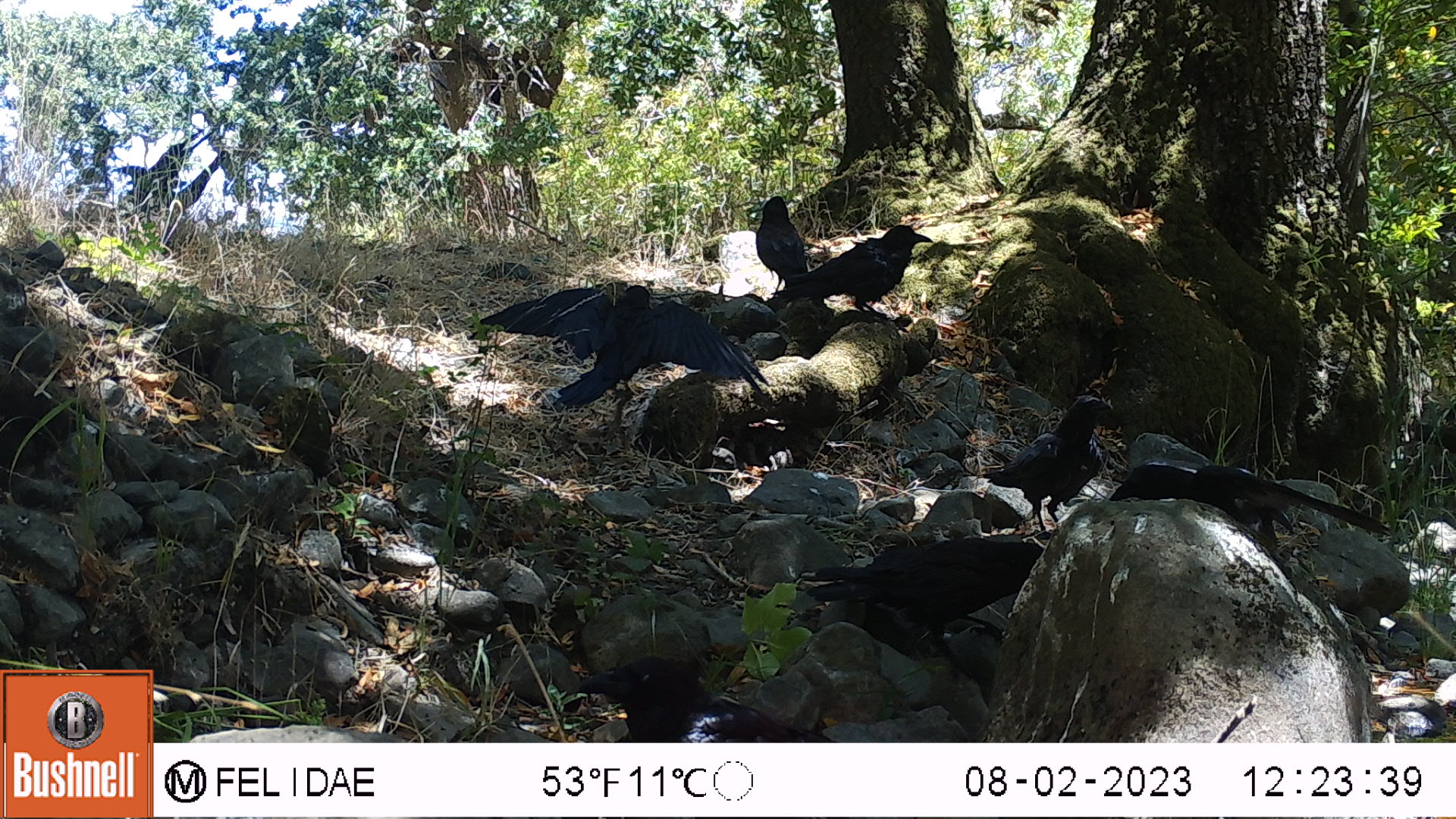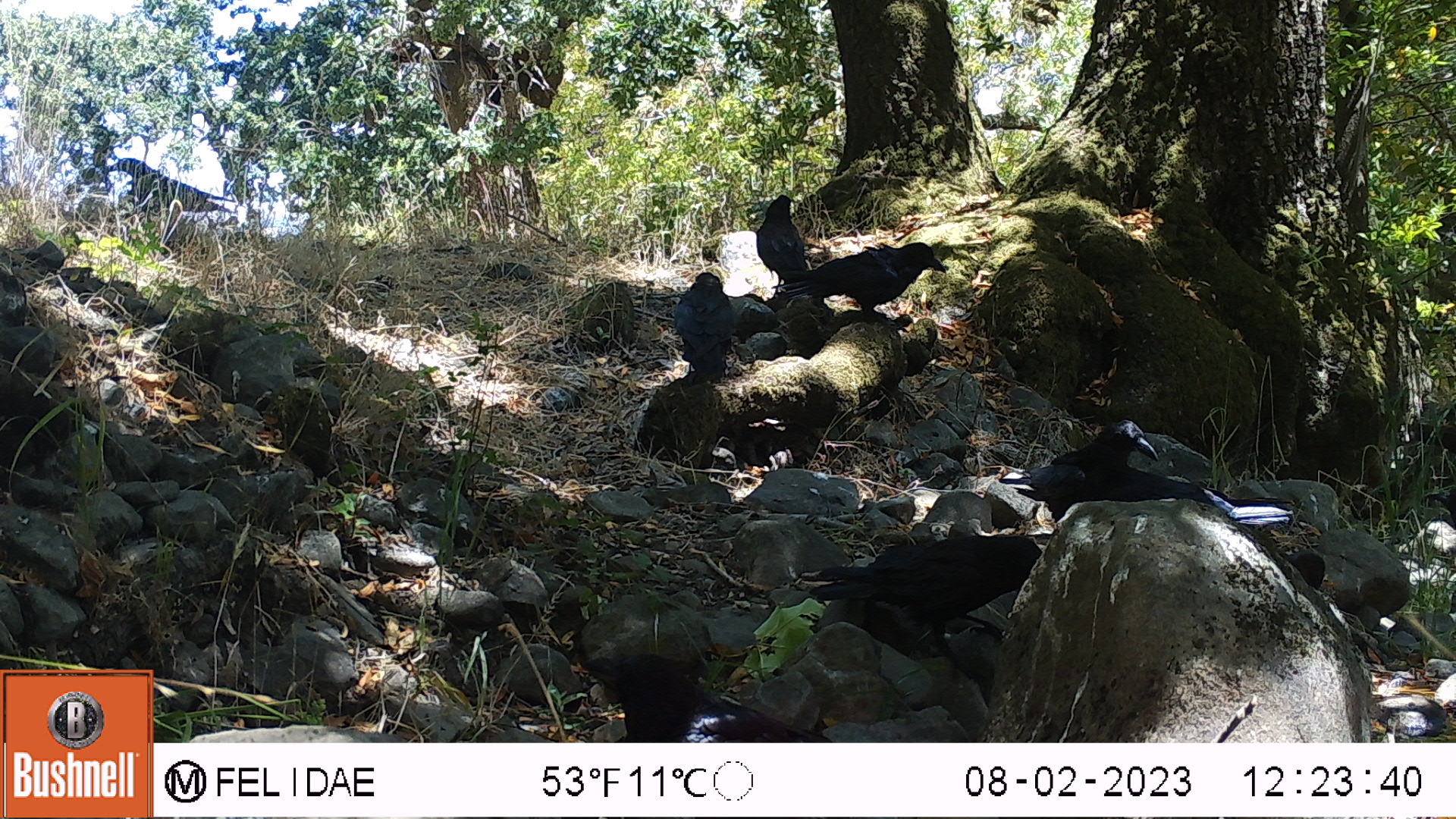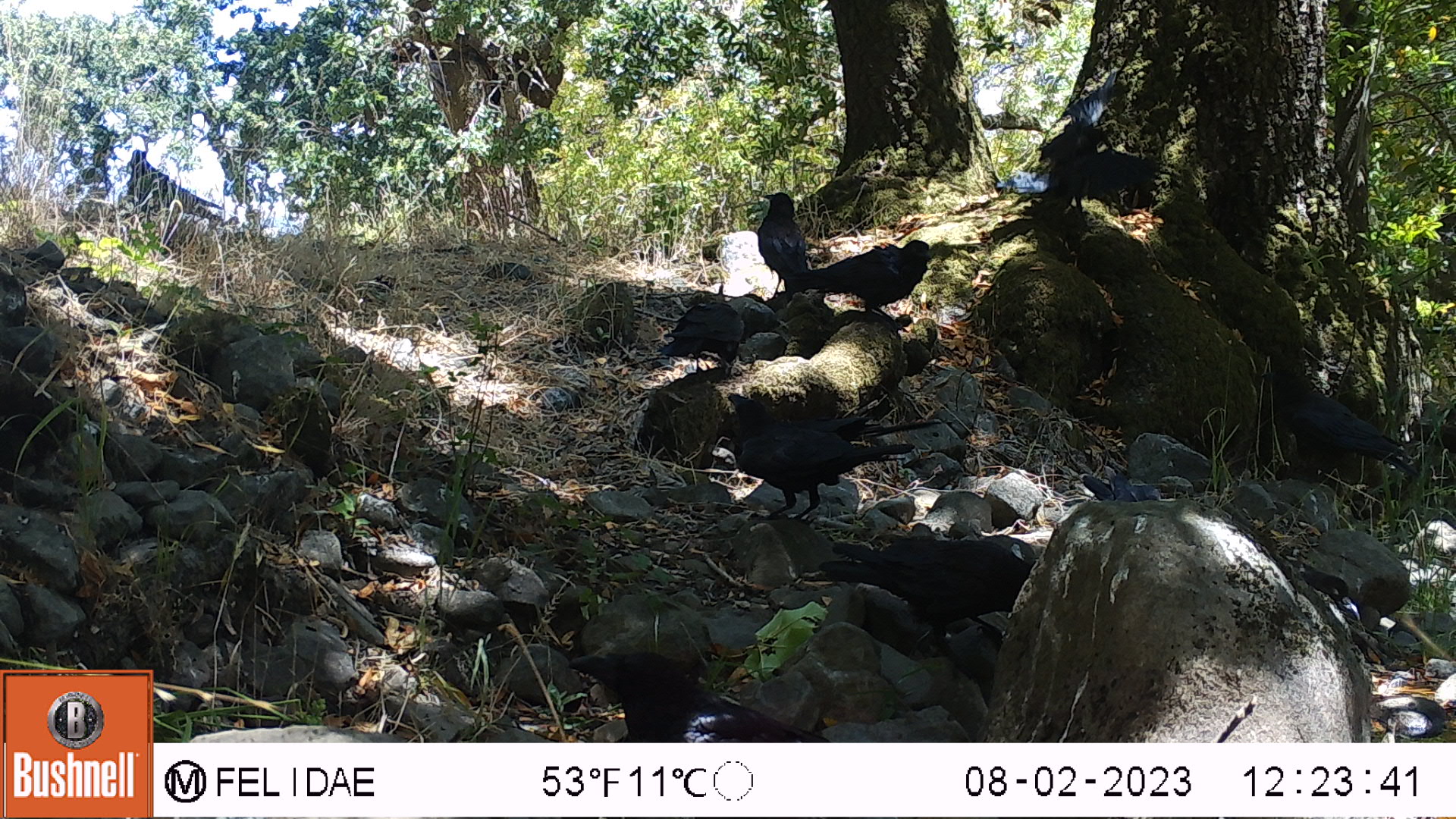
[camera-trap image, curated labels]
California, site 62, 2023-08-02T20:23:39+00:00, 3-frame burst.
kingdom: Animalia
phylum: Chordata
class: Aves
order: Passeriformes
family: Corvidae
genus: Corvus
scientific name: Corvus brachyrhynchos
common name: american crow